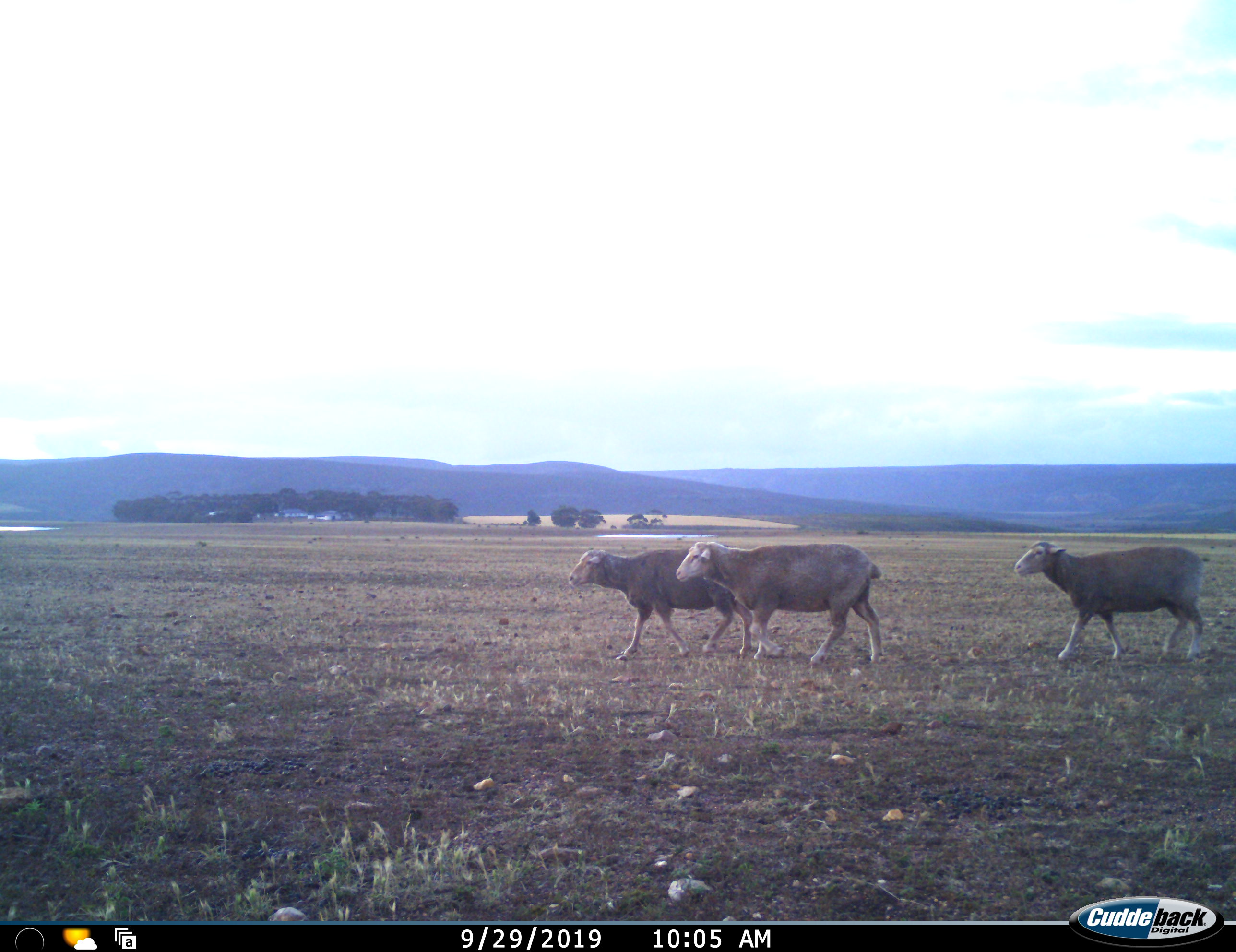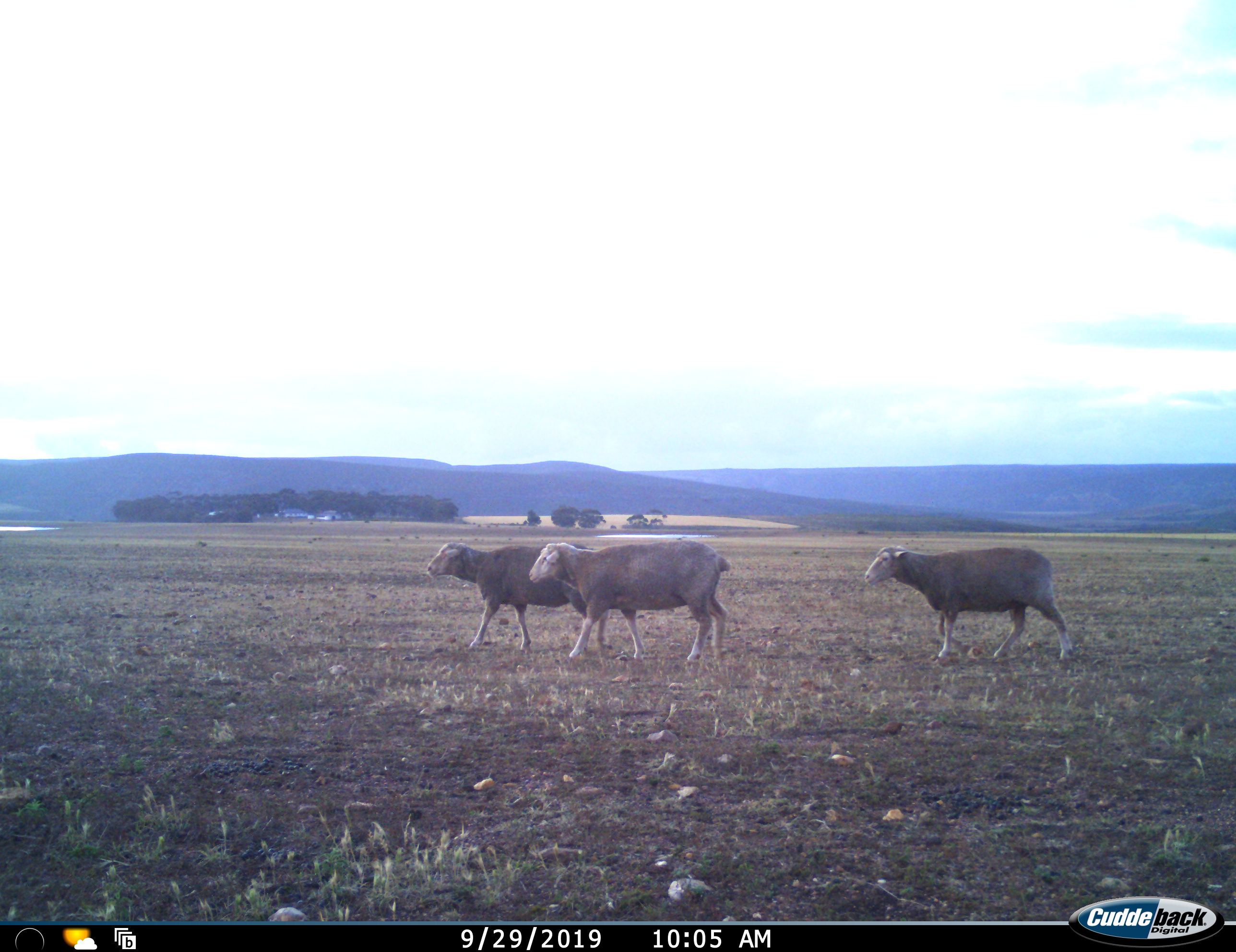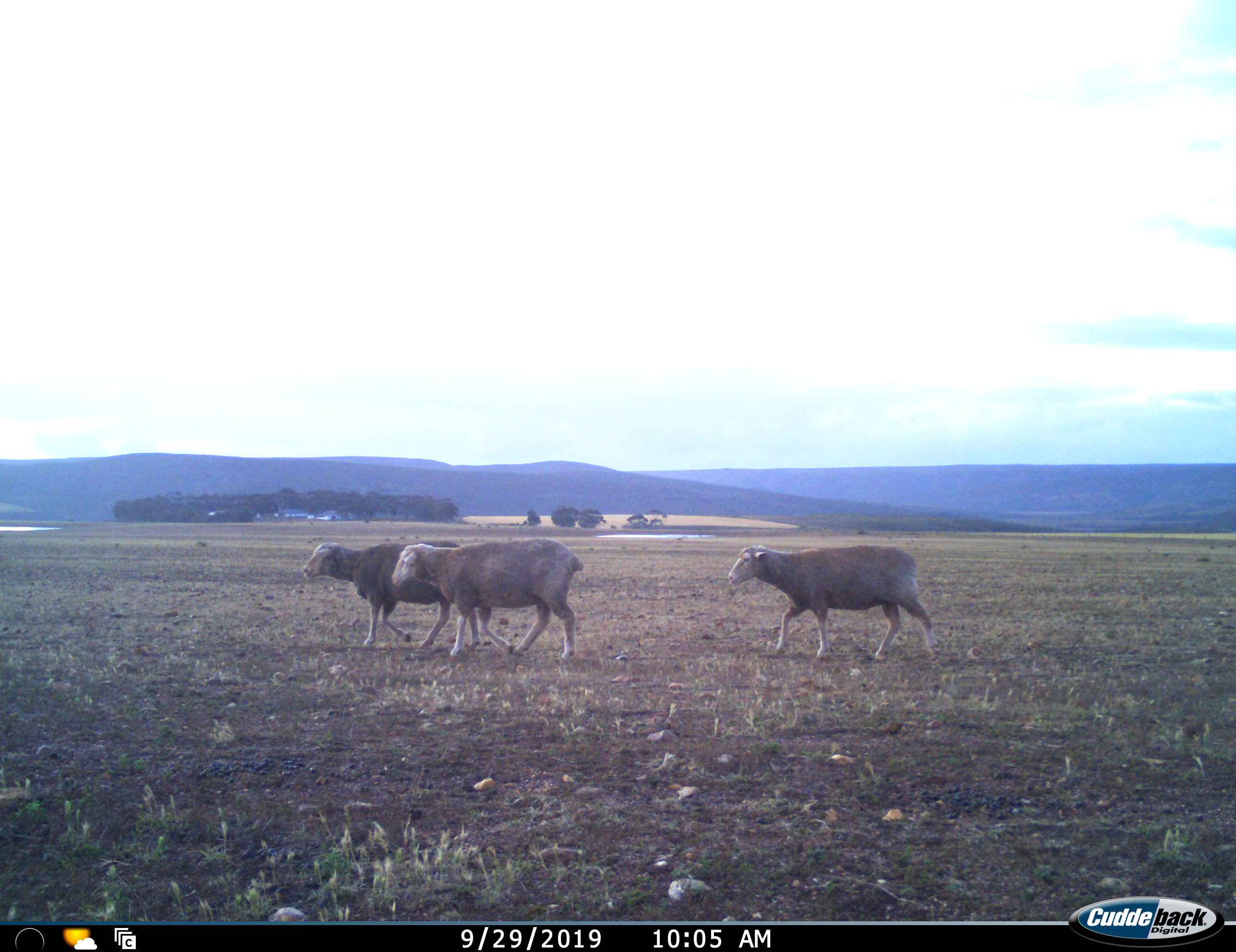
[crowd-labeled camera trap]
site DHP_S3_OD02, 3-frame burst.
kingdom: Animalia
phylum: Chordata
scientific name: Vertebrata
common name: domestic animal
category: domesticanimal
Domesticanimal (domestic animal) (Vertebrata), count 3. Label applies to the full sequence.